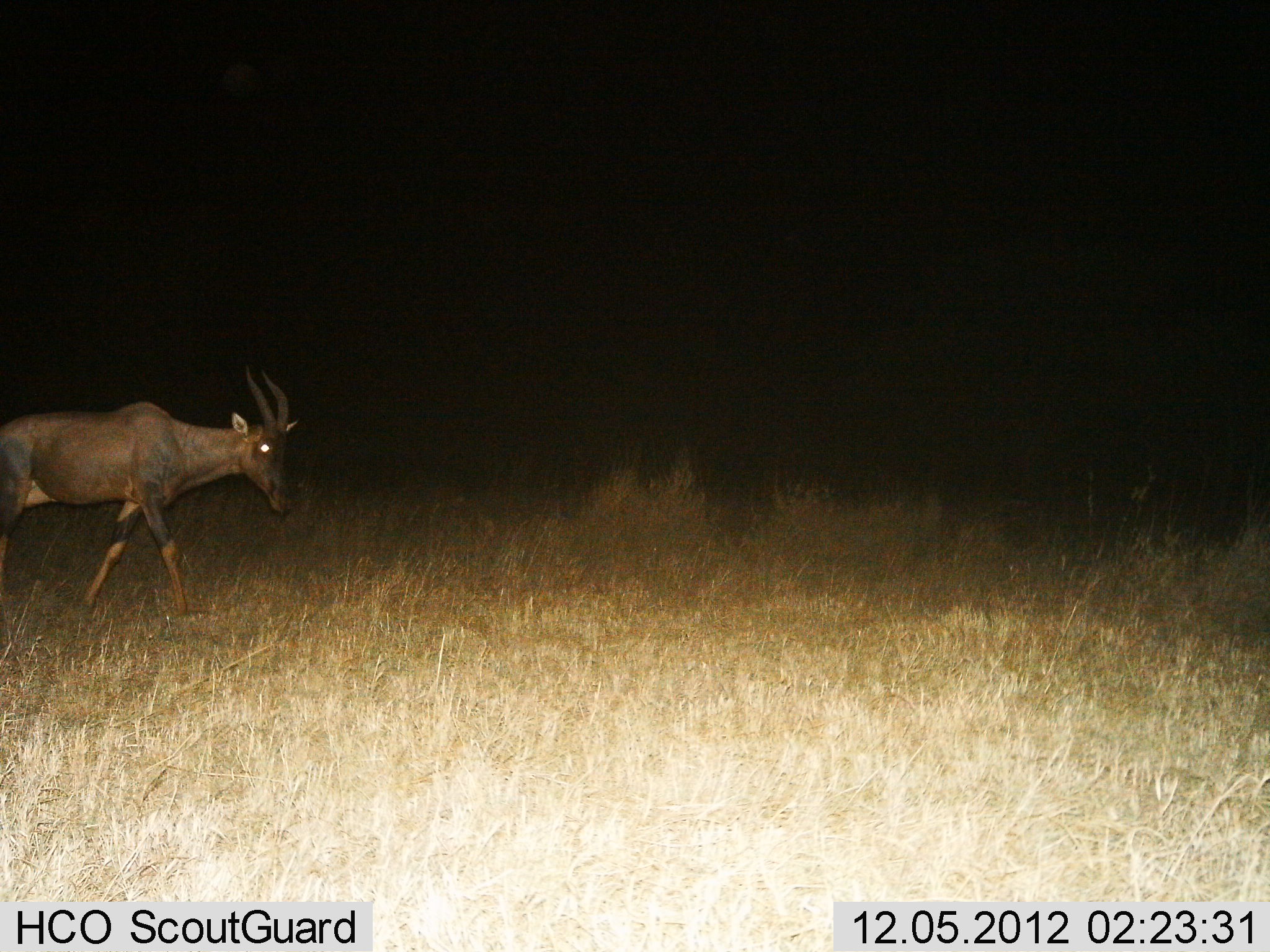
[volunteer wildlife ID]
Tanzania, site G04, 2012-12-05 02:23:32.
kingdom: Animalia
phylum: Chordata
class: Mammalia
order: Artiodactyla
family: Bovidae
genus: Damaliscus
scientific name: Damaliscus lunatus jimela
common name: topi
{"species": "topi (Damaliscus lunatus jimela)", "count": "1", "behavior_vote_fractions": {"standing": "0%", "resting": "0%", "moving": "100%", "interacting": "0%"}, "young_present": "0%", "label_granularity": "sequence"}